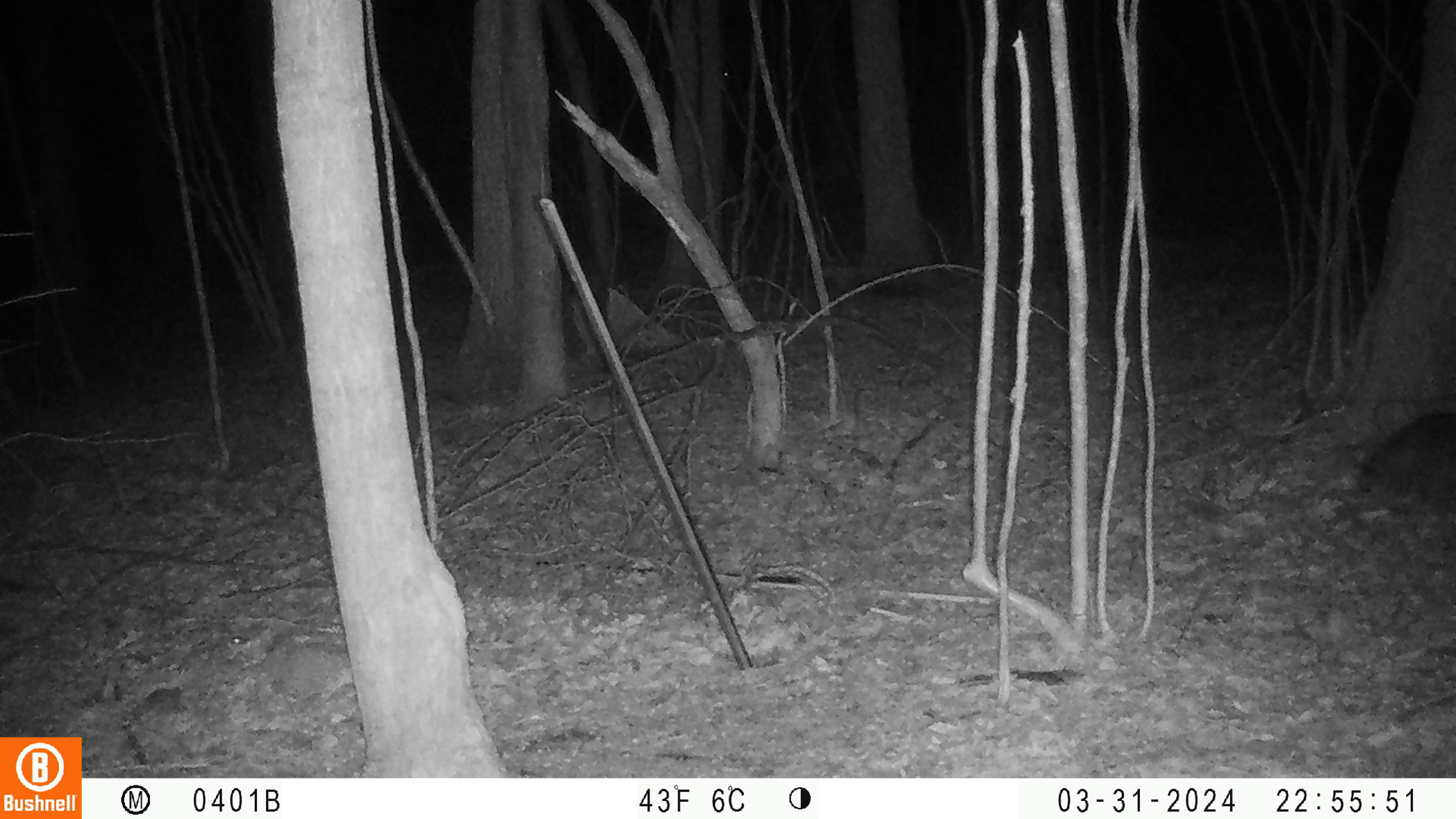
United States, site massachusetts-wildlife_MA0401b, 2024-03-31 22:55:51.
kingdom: Animalia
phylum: Chordata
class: Mammalia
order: Carnivora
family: Procyonidae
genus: Procyon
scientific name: Procyon lotor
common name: raccoon